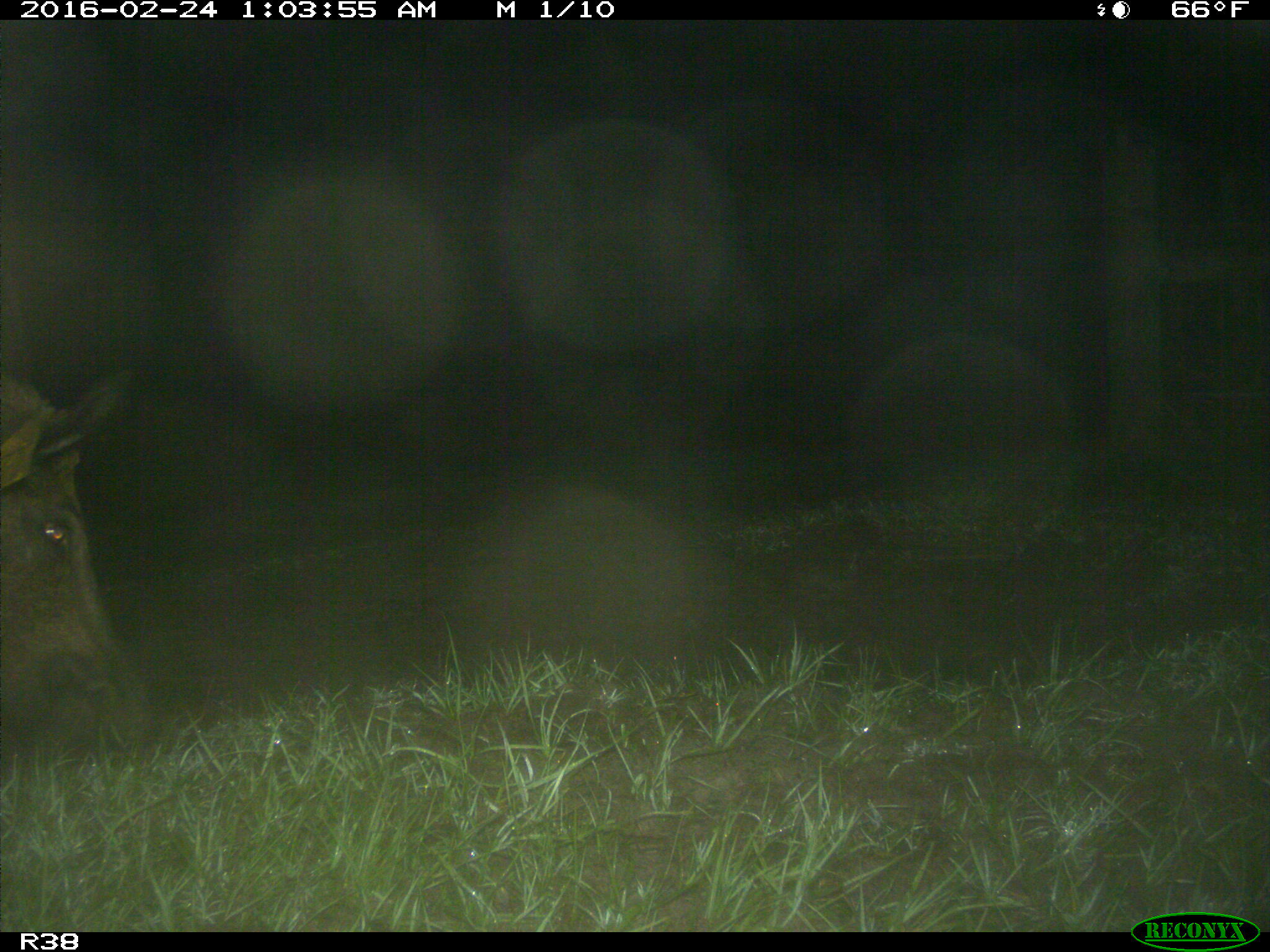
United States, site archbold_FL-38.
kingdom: Animalia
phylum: Chordata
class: Mammalia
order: Artiodactyla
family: Suidae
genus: Sus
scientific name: Sus scrofa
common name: wild boar